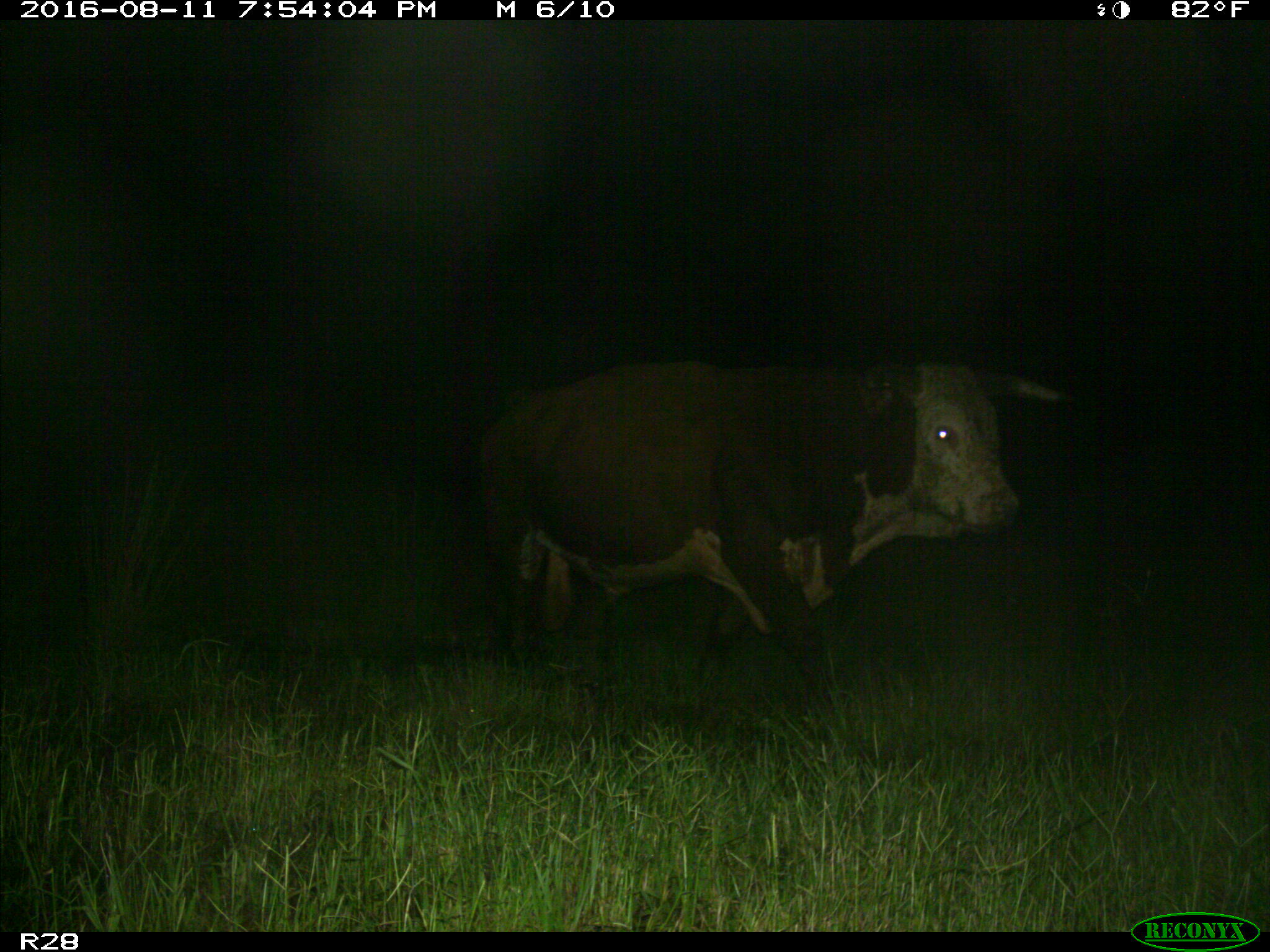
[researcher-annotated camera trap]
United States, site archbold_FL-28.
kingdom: Animalia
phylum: Chordata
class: Mammalia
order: Artiodactyla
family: Bovidae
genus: Bos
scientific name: Bos taurus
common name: domestic cow